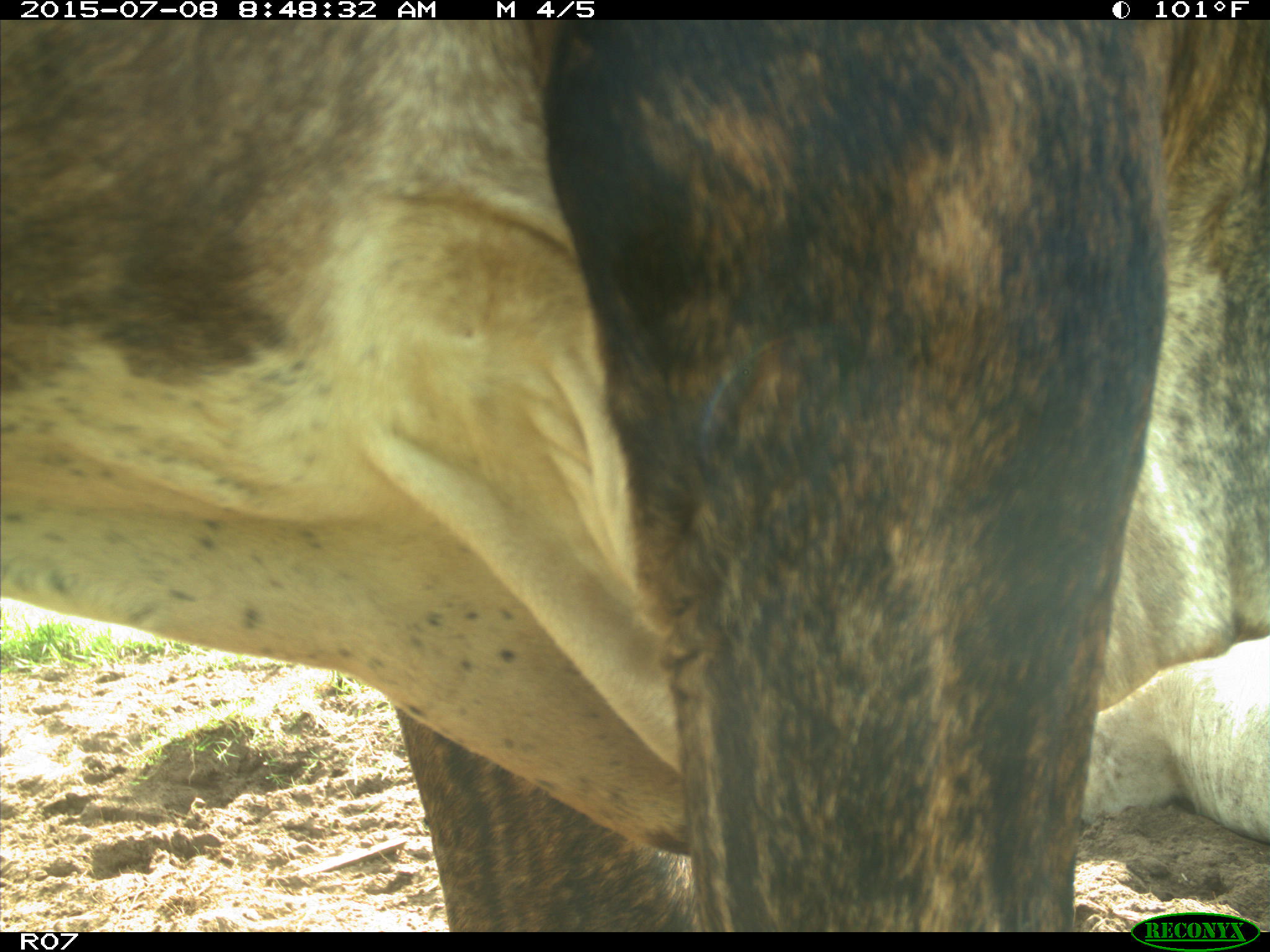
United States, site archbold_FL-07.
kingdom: Animalia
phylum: Chordata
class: Mammalia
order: Artiodactyla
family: Bovidae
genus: Bos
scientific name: Bos taurus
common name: domestic cow